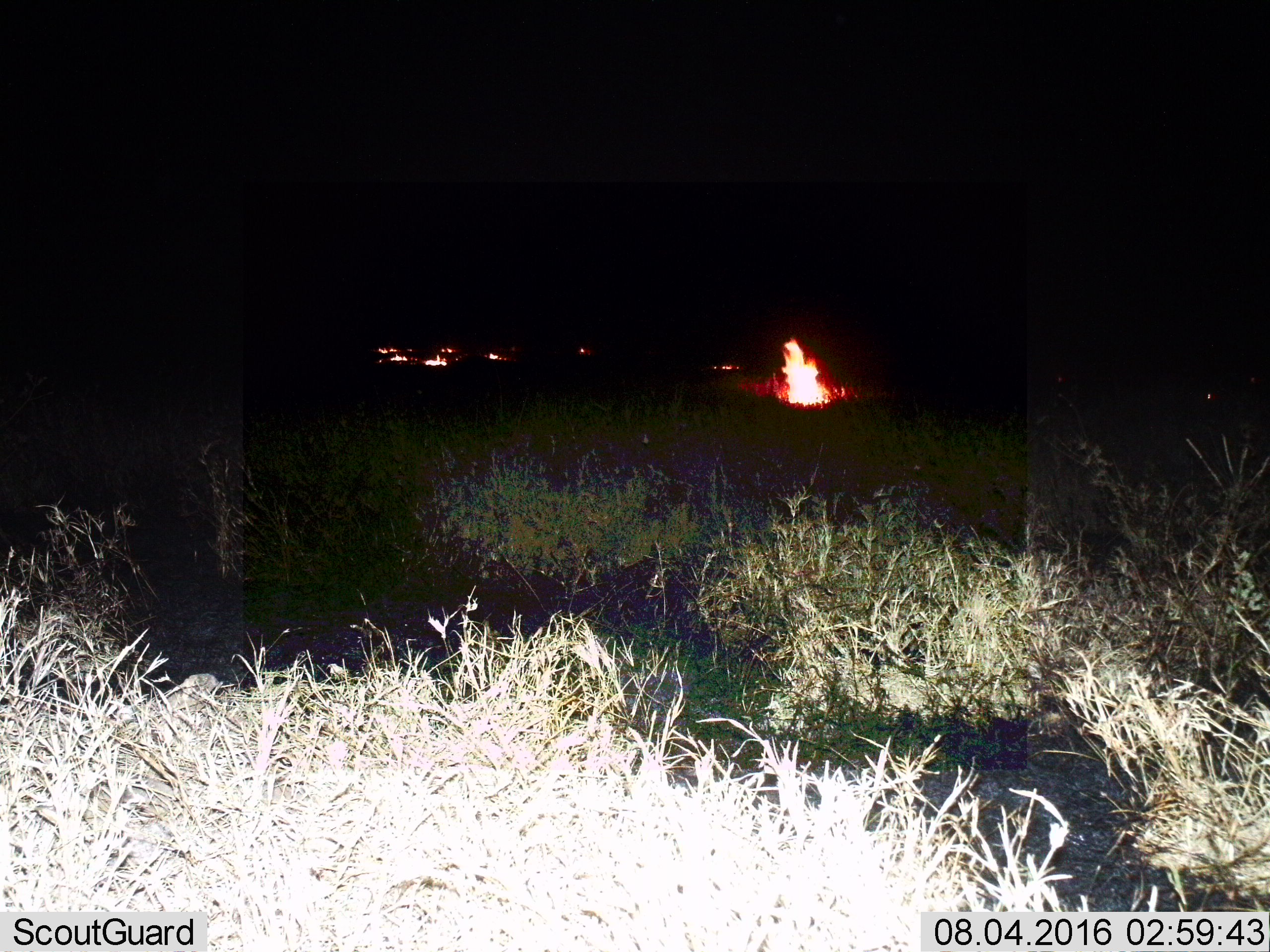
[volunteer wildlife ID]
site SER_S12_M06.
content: unidentified animal